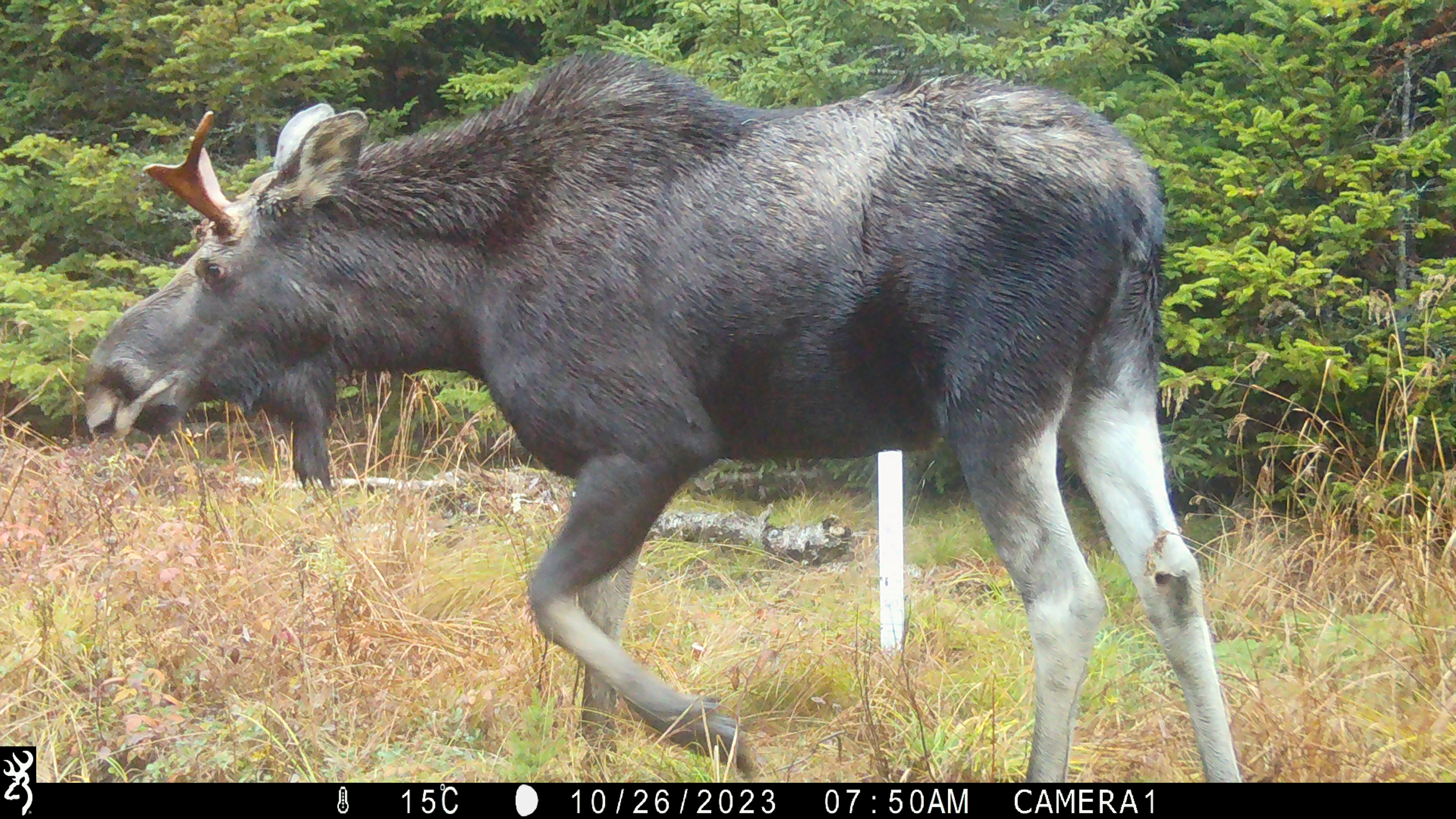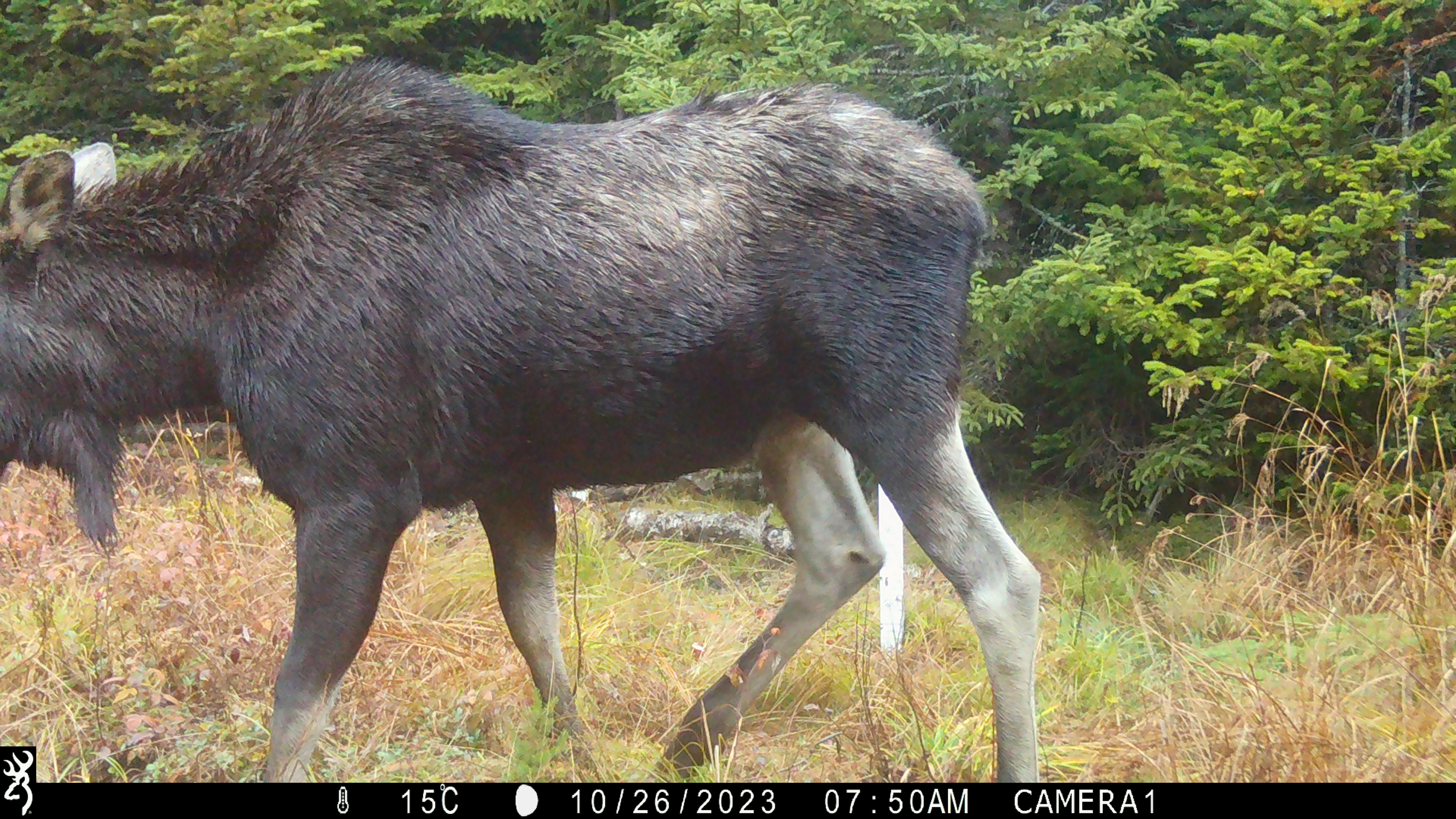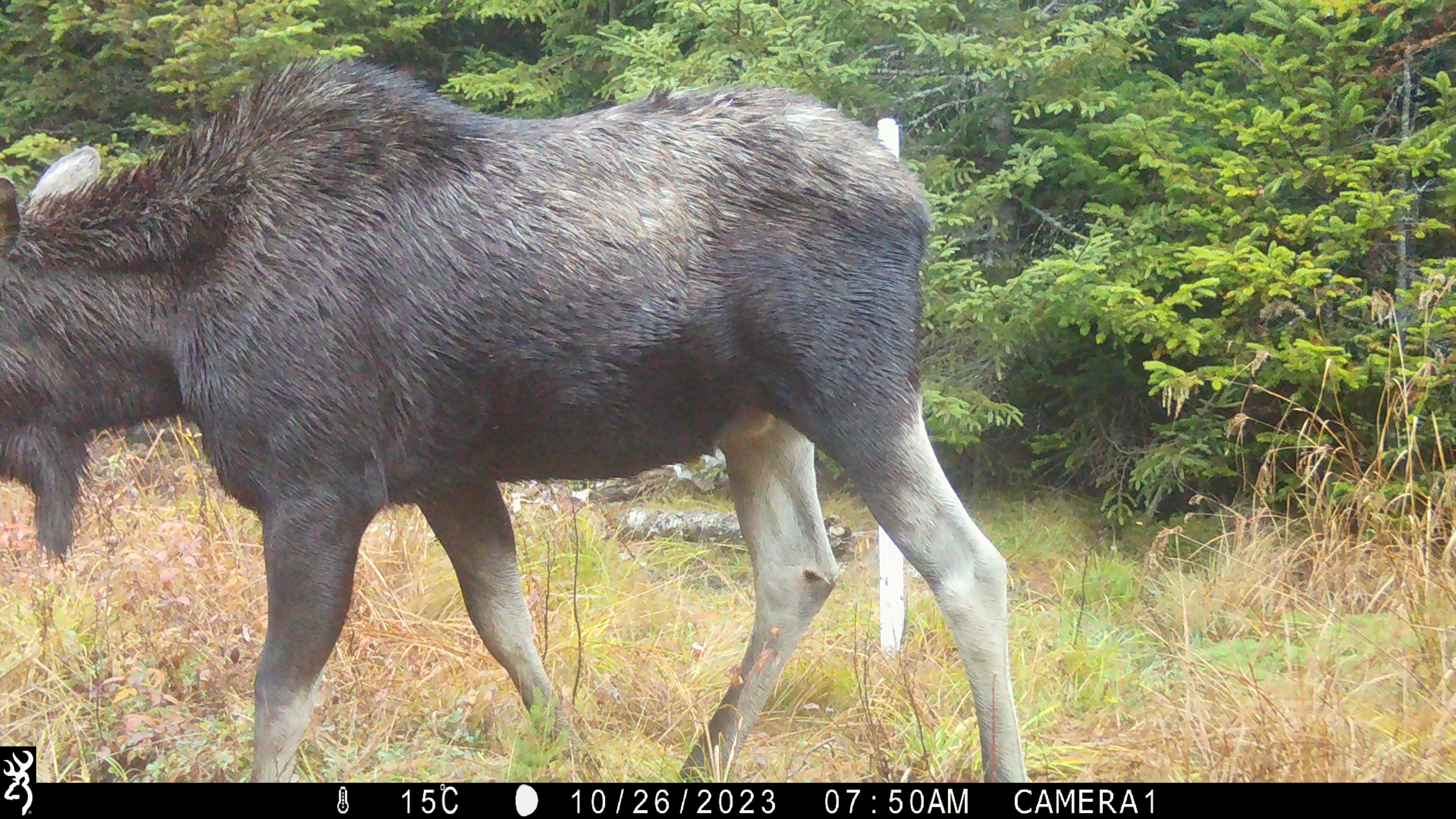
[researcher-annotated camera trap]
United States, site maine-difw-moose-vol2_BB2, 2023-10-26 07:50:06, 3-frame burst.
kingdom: Animalia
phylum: Chordata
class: Mammalia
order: Artiodactyla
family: Cervidae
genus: Alces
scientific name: Alces alces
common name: moose